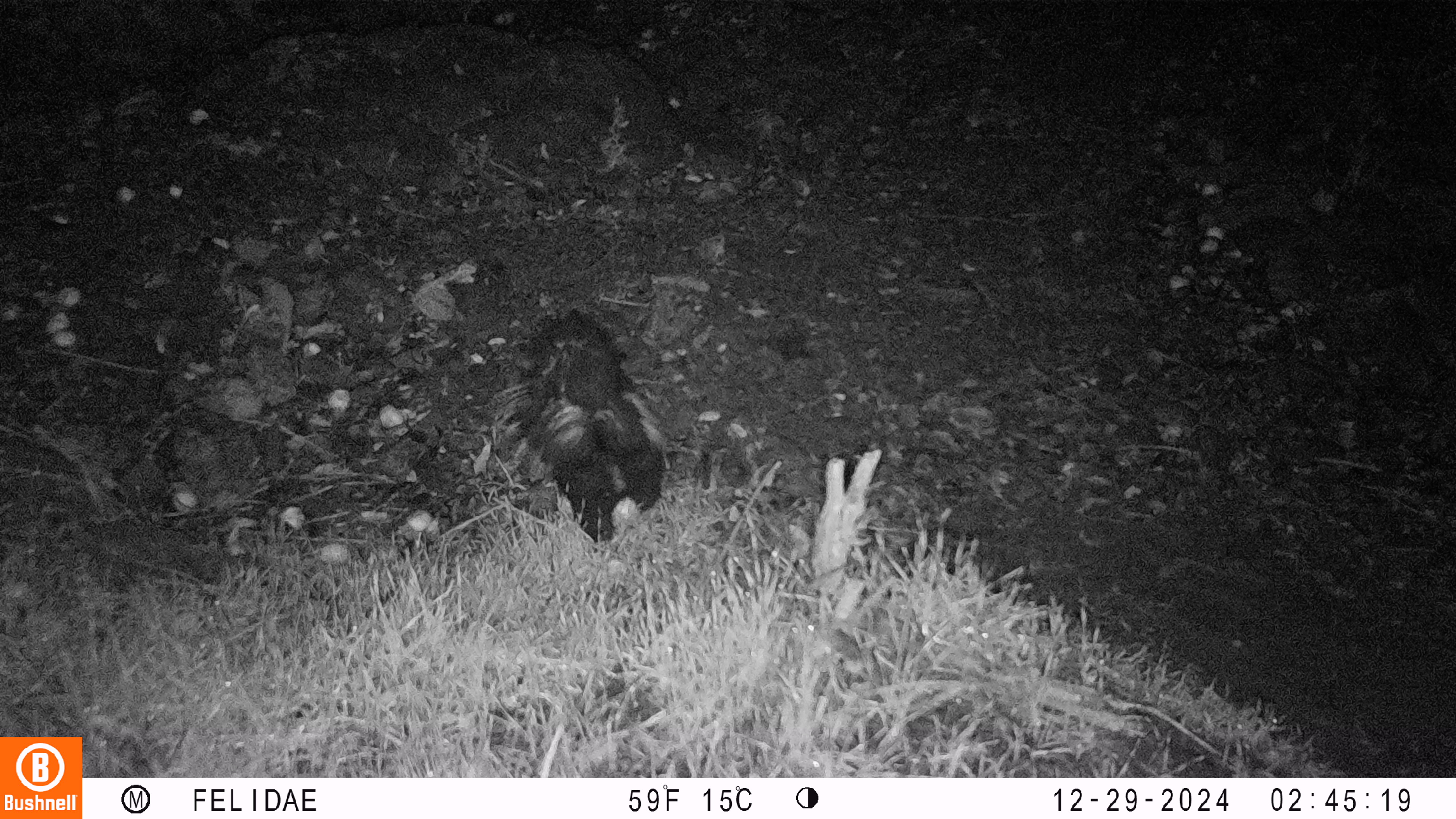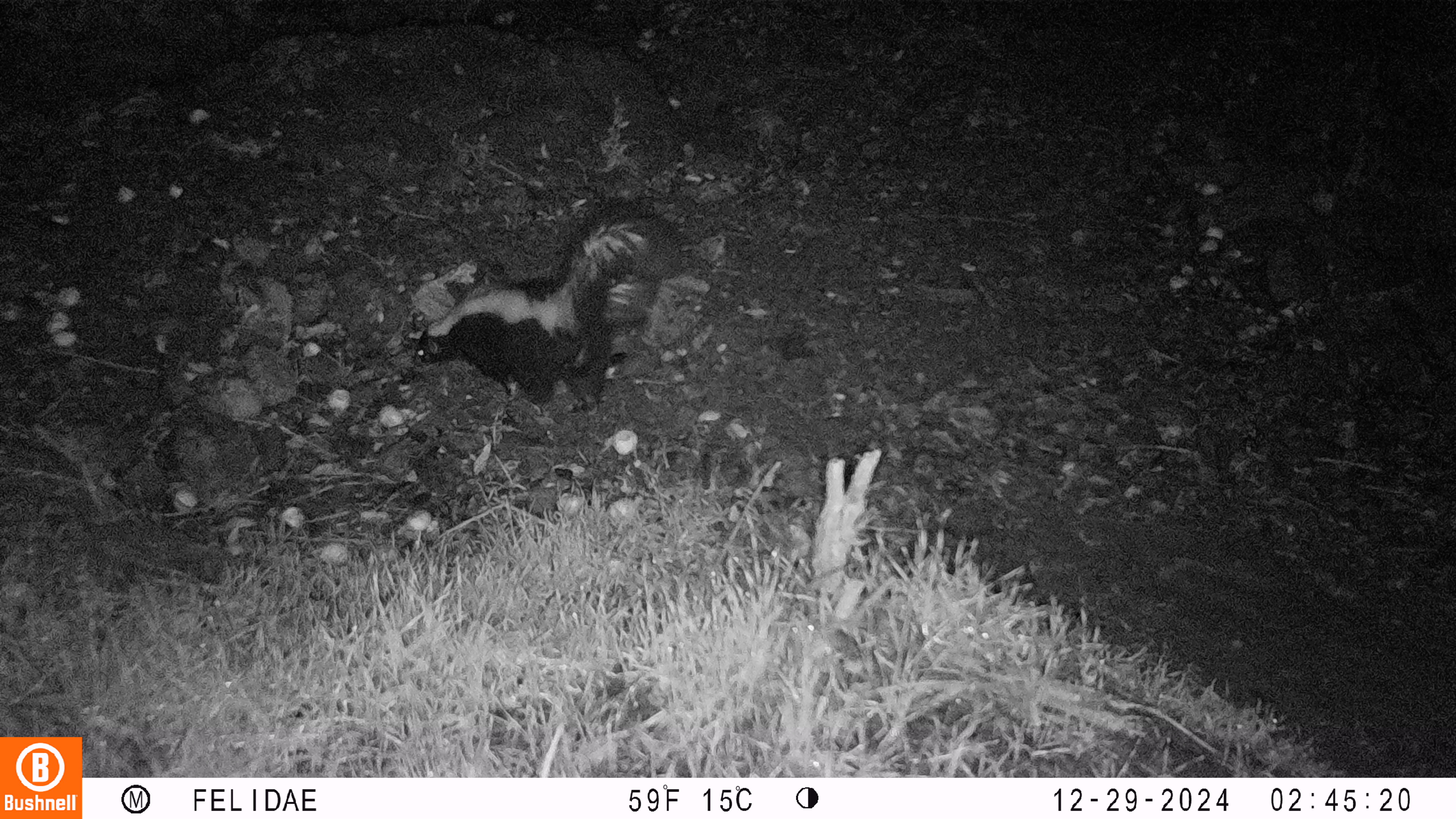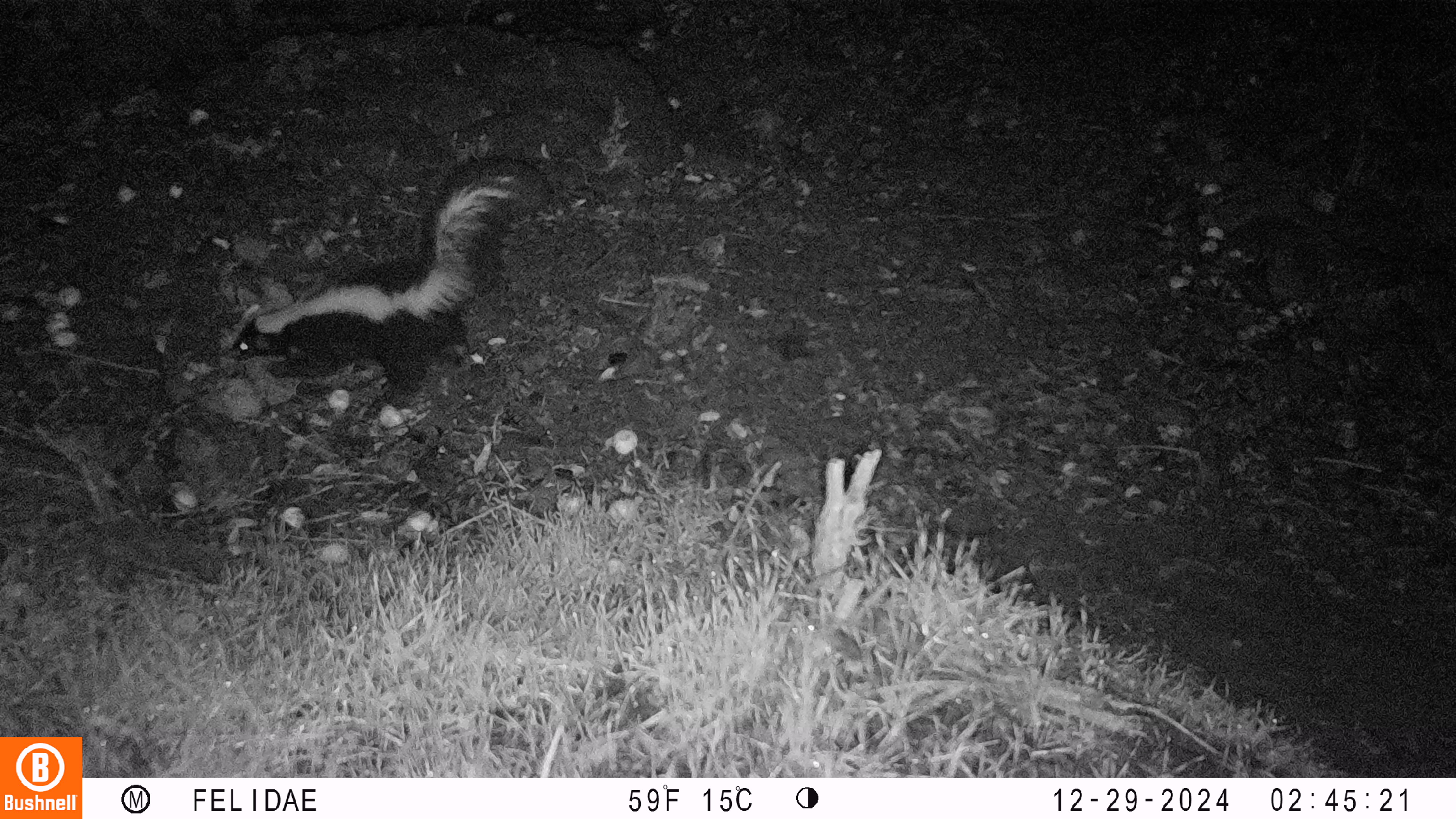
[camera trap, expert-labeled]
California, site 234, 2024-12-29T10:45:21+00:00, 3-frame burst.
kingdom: Animalia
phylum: Chordata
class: Mammalia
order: Carnivora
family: Mephitidae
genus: Mephitis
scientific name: Mephitis mephitis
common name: striped skunk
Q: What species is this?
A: Striped skunk (Mephitis mephitis).